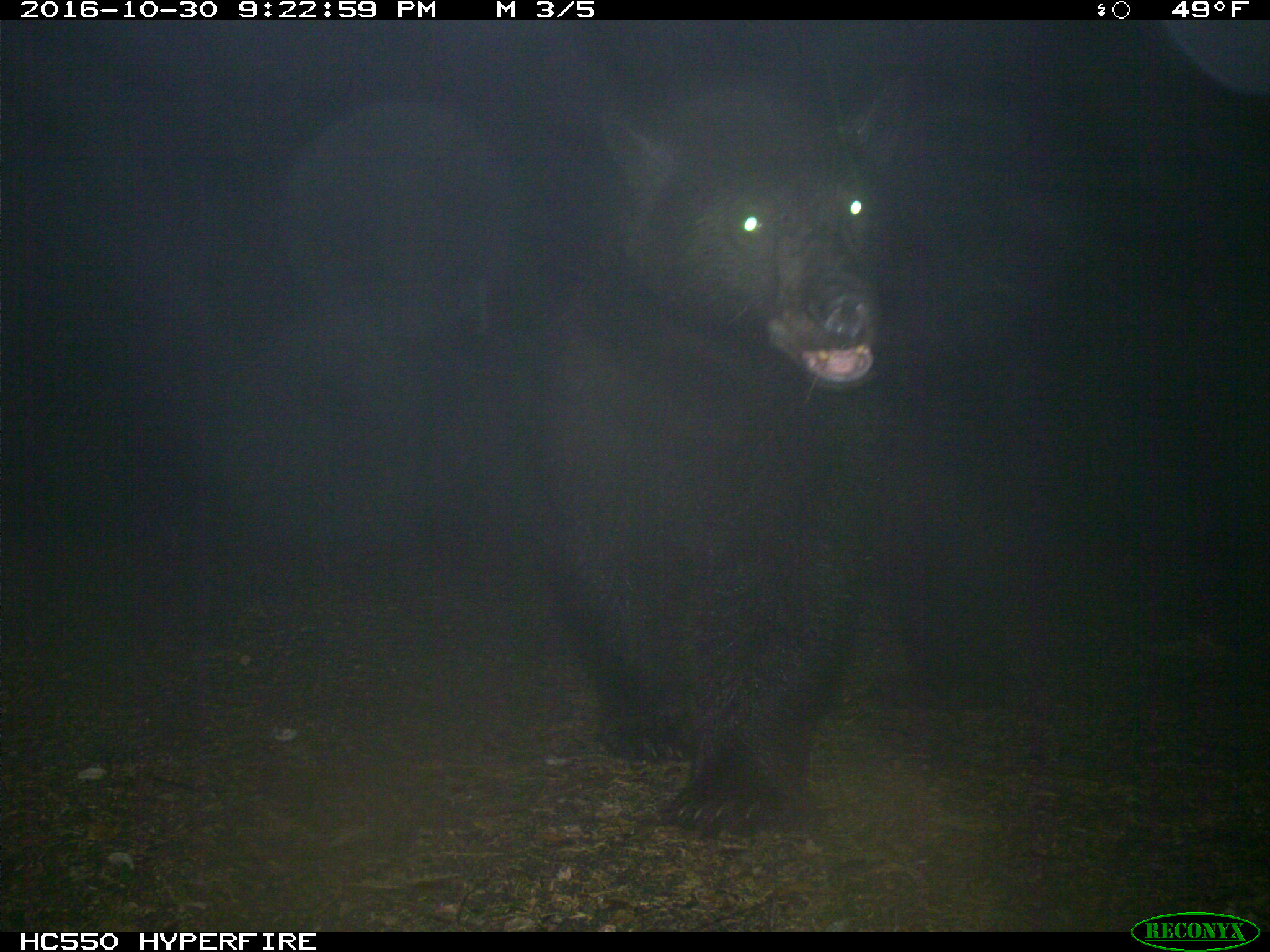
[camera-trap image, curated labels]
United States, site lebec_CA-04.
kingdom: Animalia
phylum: Chordata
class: Mammalia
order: Carnivora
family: Ursidae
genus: Ursus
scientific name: Ursus americanus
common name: american black bear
Ursus americanus (american black bear).